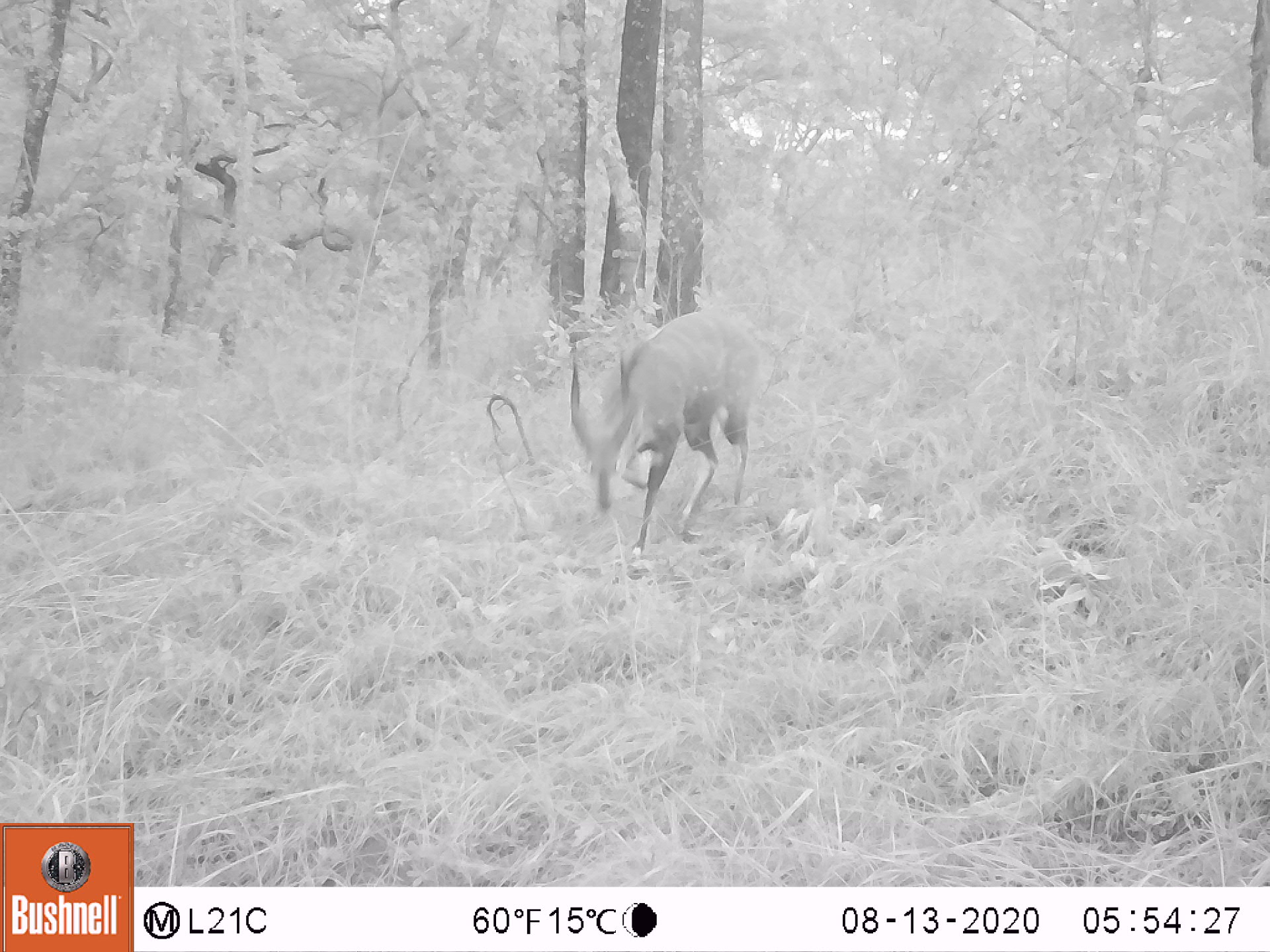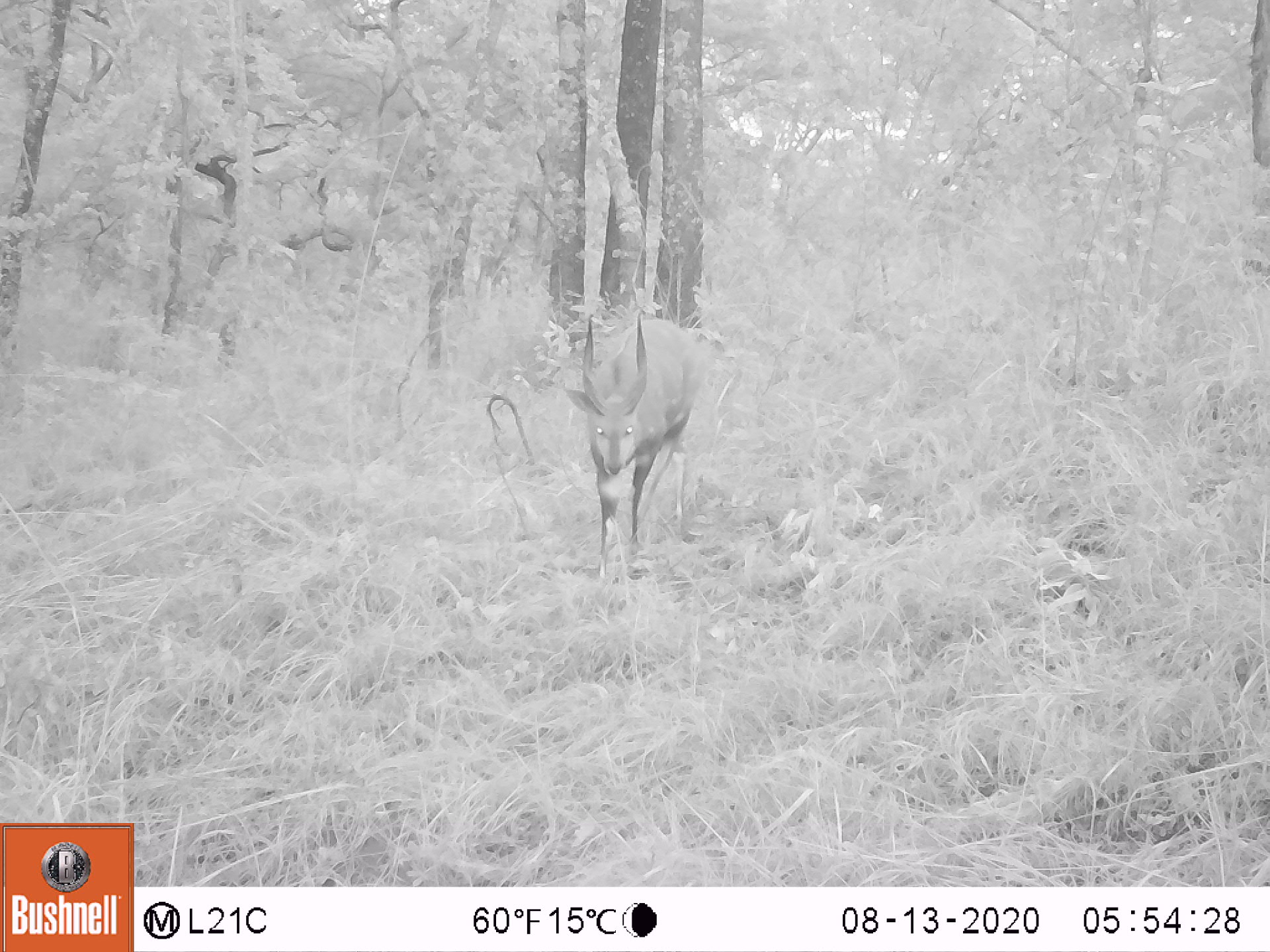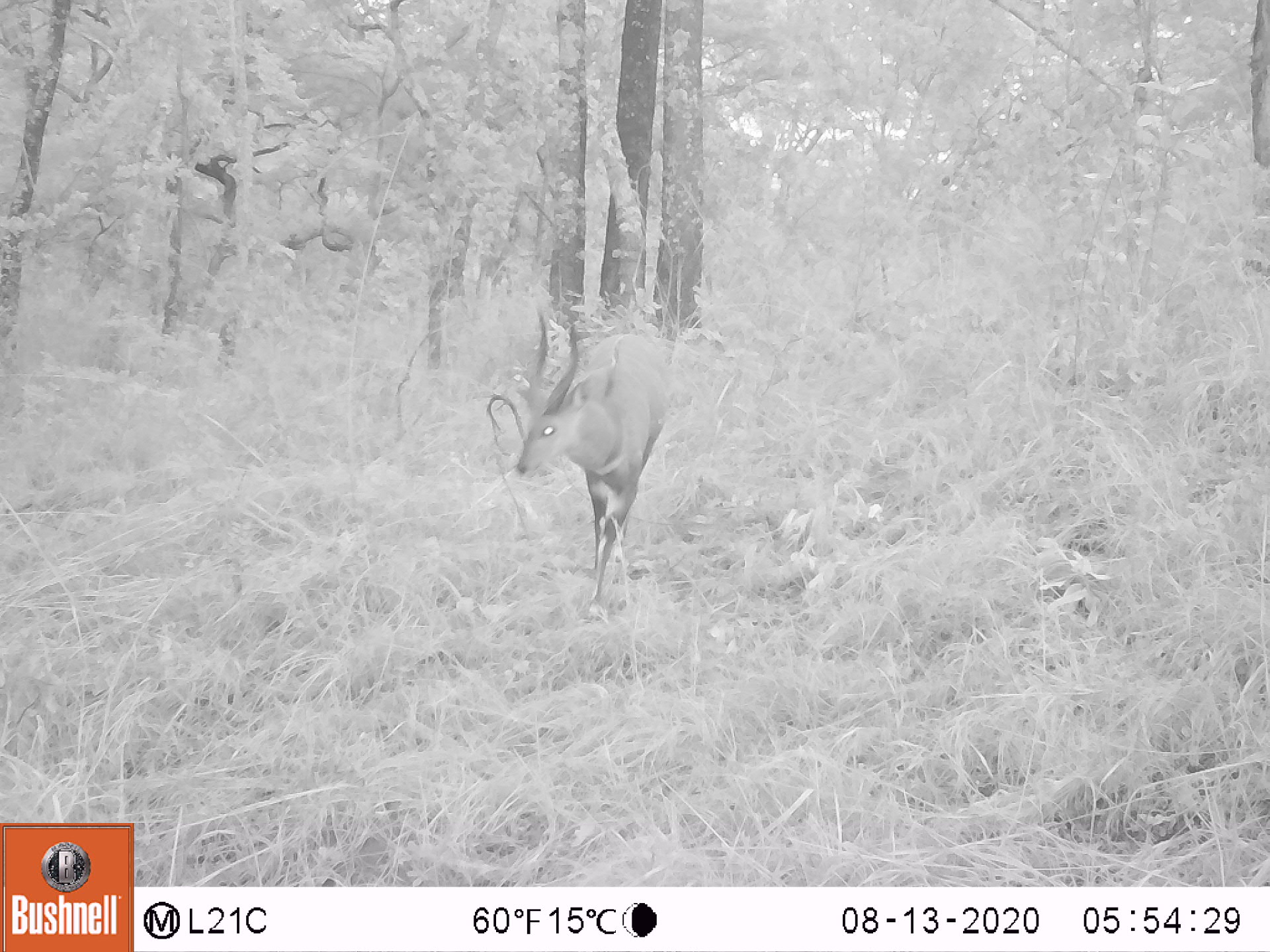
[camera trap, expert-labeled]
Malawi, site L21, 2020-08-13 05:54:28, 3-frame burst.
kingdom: Animalia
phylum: Chordata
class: Mammalia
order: Artiodactyla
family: Bovidae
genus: Tragelaphus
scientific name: Tragelaphus sylvaticus sylvaticus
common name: cape bushbuck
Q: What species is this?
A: Cape bushbuck (Tragelaphus sylvaticus sylvaticus).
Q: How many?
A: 1.